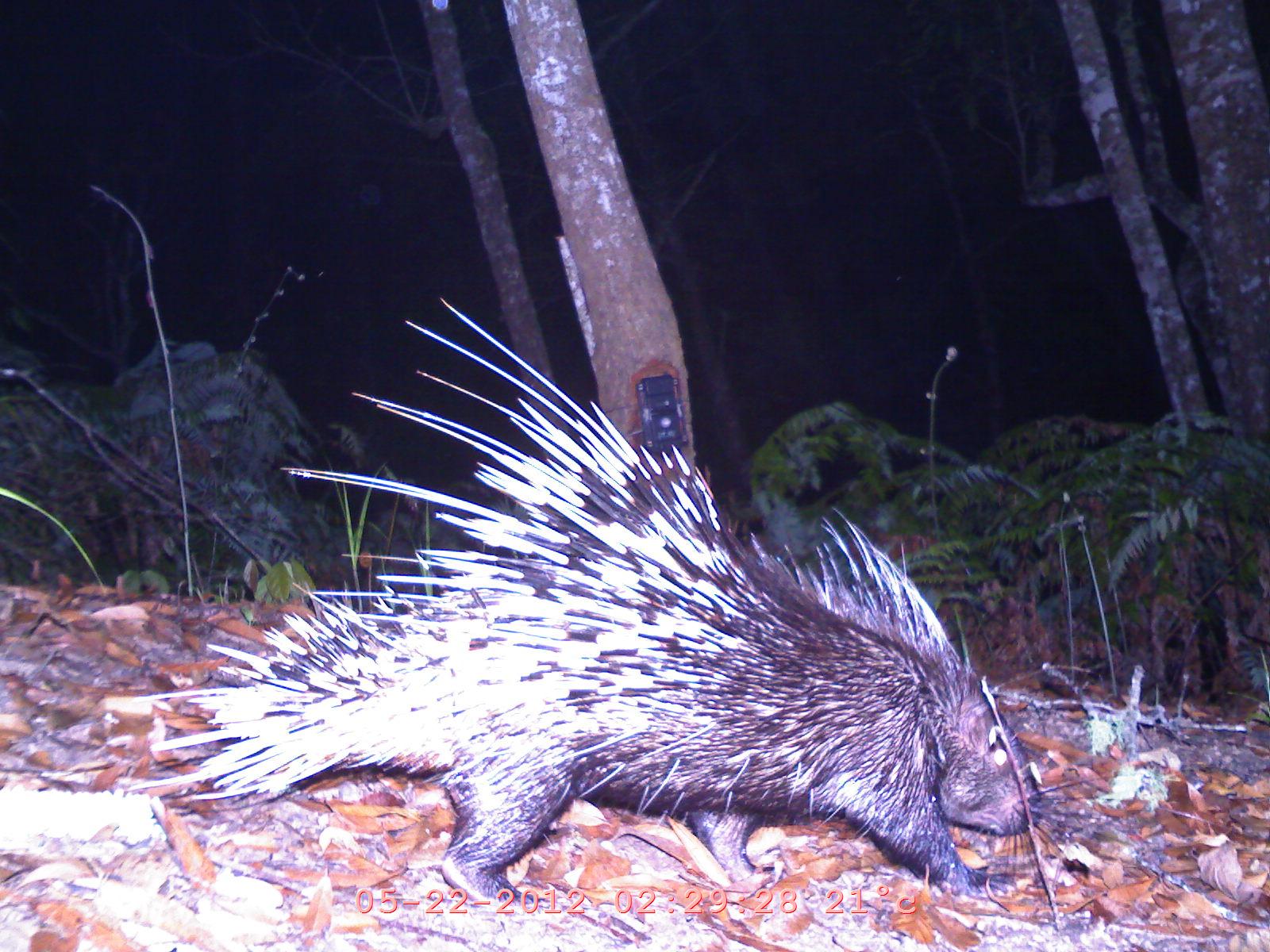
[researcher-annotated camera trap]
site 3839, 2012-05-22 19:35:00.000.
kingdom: Animalia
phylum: Chordata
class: Mammalia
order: Rodentia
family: Hystricidae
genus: Hystrix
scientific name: Hystrix brachyura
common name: east asian porcupine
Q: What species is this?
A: Hystrix brachyura (east asian porcupine).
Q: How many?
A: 1.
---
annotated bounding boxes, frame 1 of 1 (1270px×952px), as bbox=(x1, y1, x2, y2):
hystrix brachyura: bbox=(137, 289, 1103, 909)